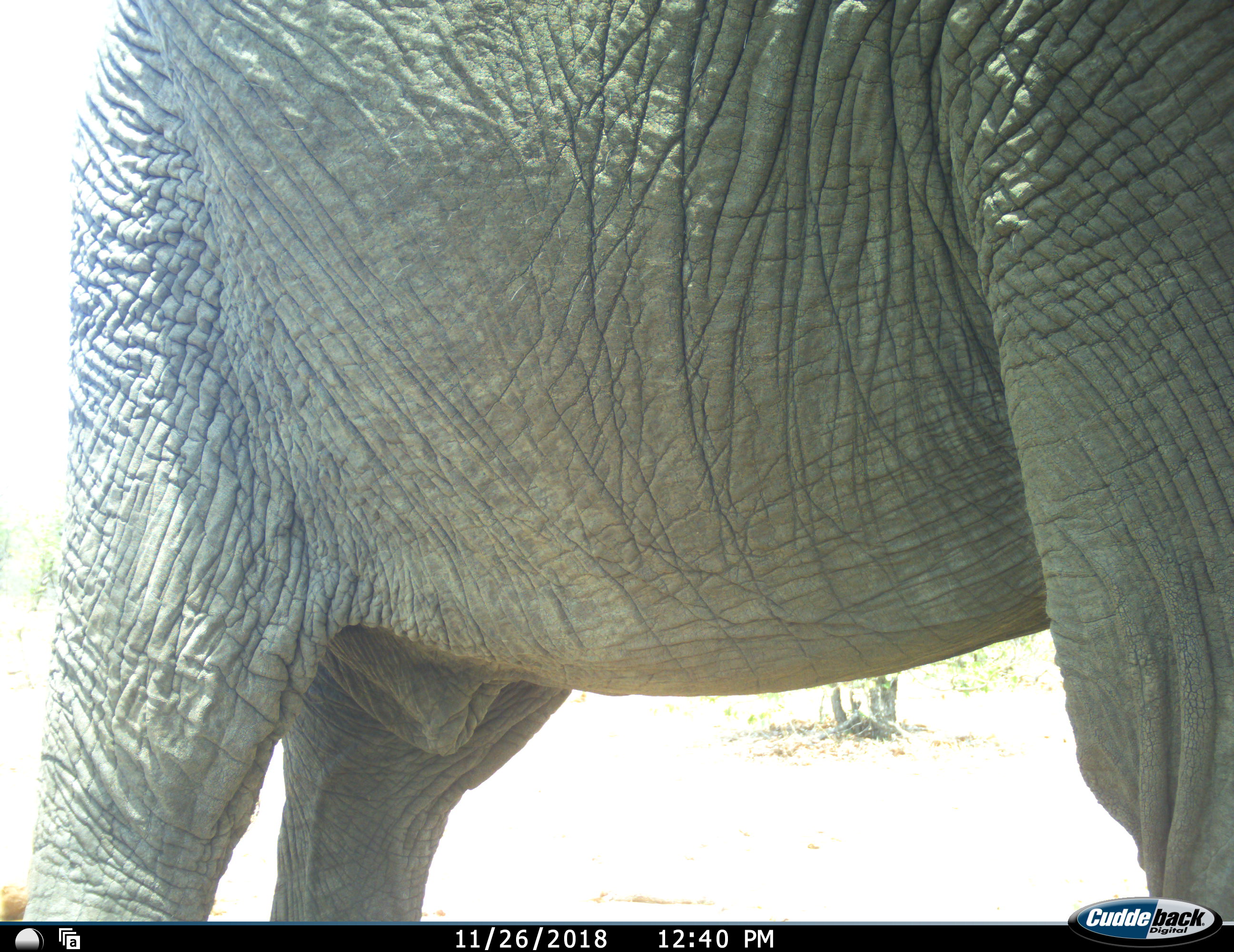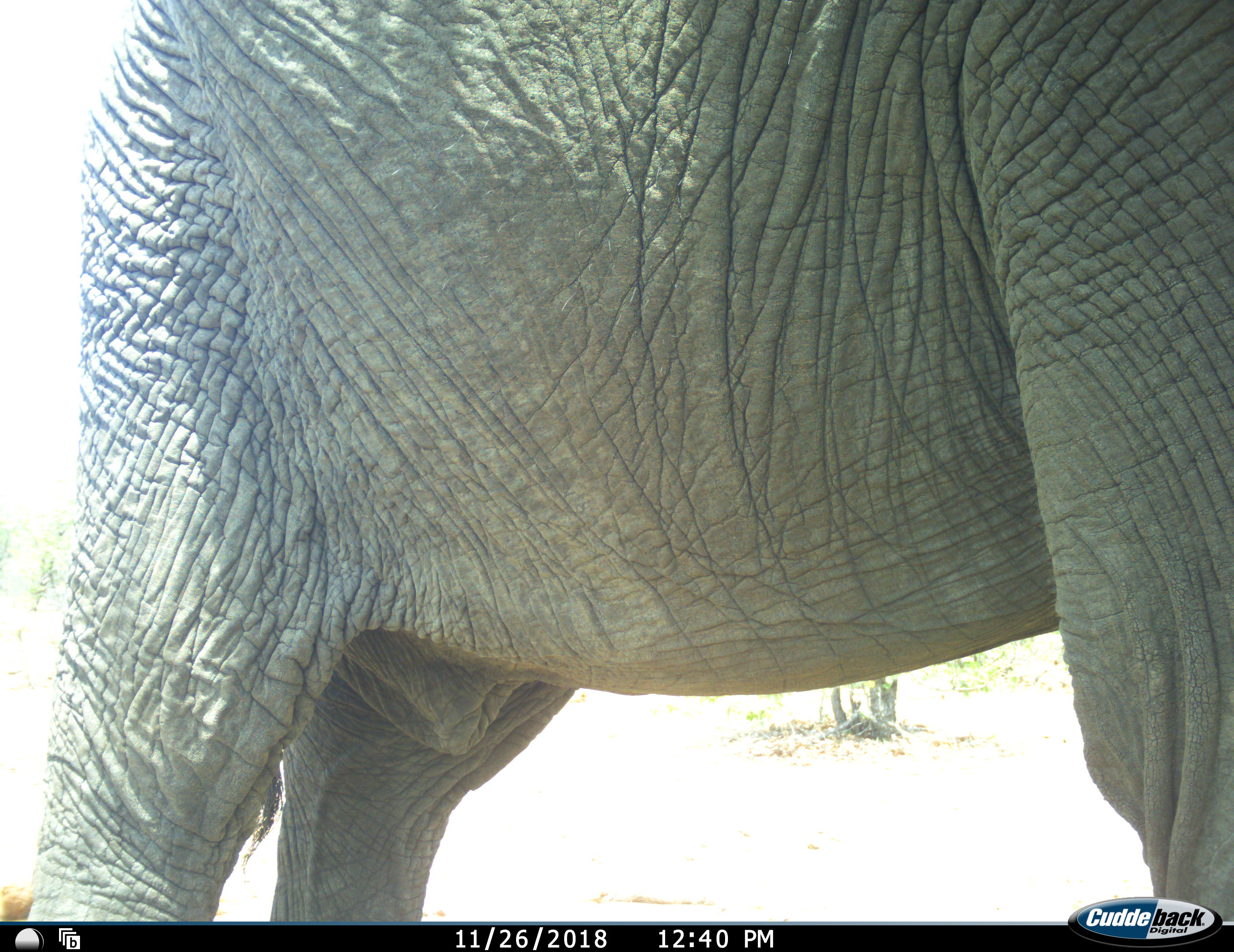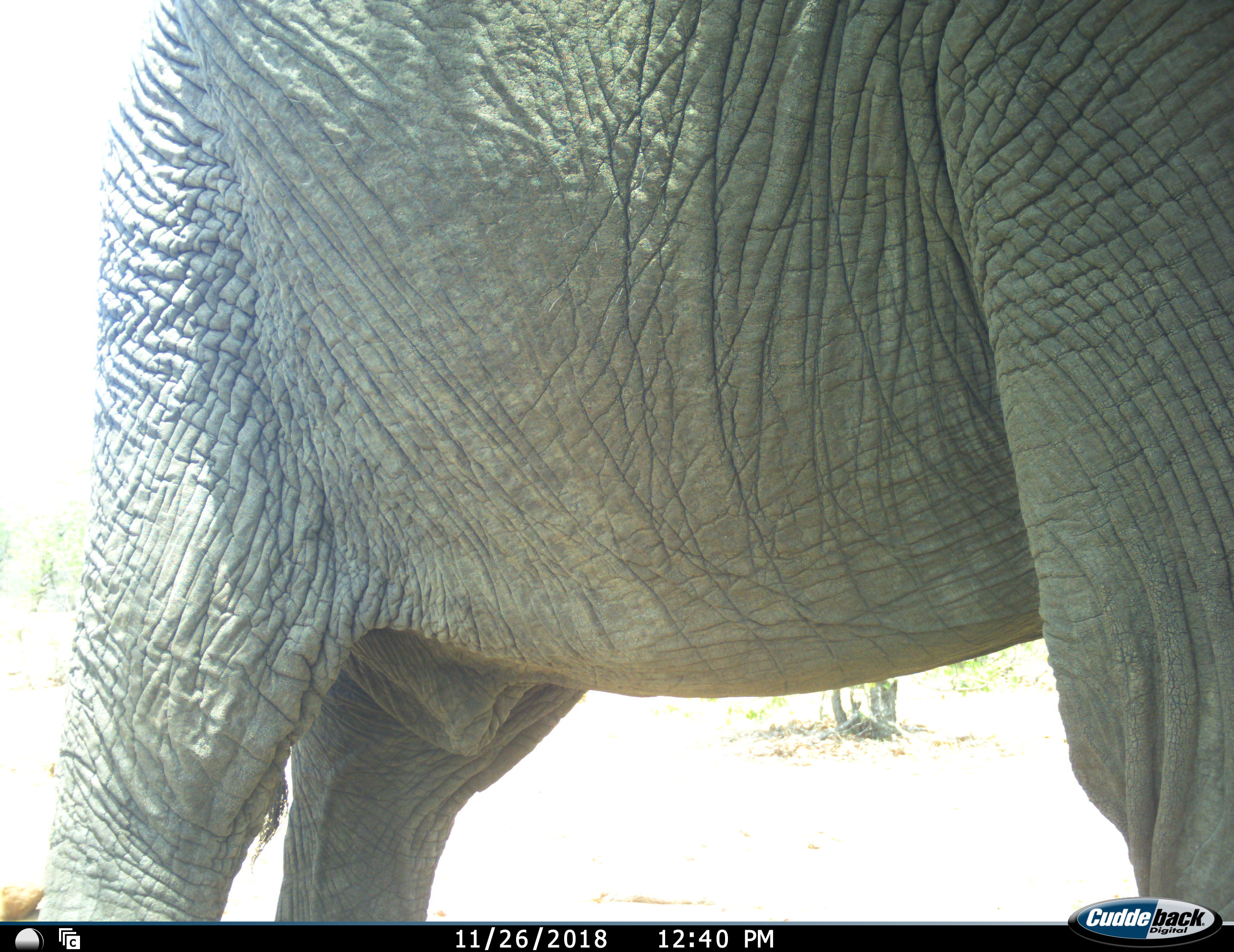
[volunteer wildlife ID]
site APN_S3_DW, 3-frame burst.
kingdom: Animalia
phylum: Chordata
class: Mammalia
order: Proboscidea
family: Elephantidae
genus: Loxodonta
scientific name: Loxodonta africana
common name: african bush elephant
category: elephant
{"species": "elephant (african bush elephant) (Loxodonta africana)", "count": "1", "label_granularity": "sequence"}